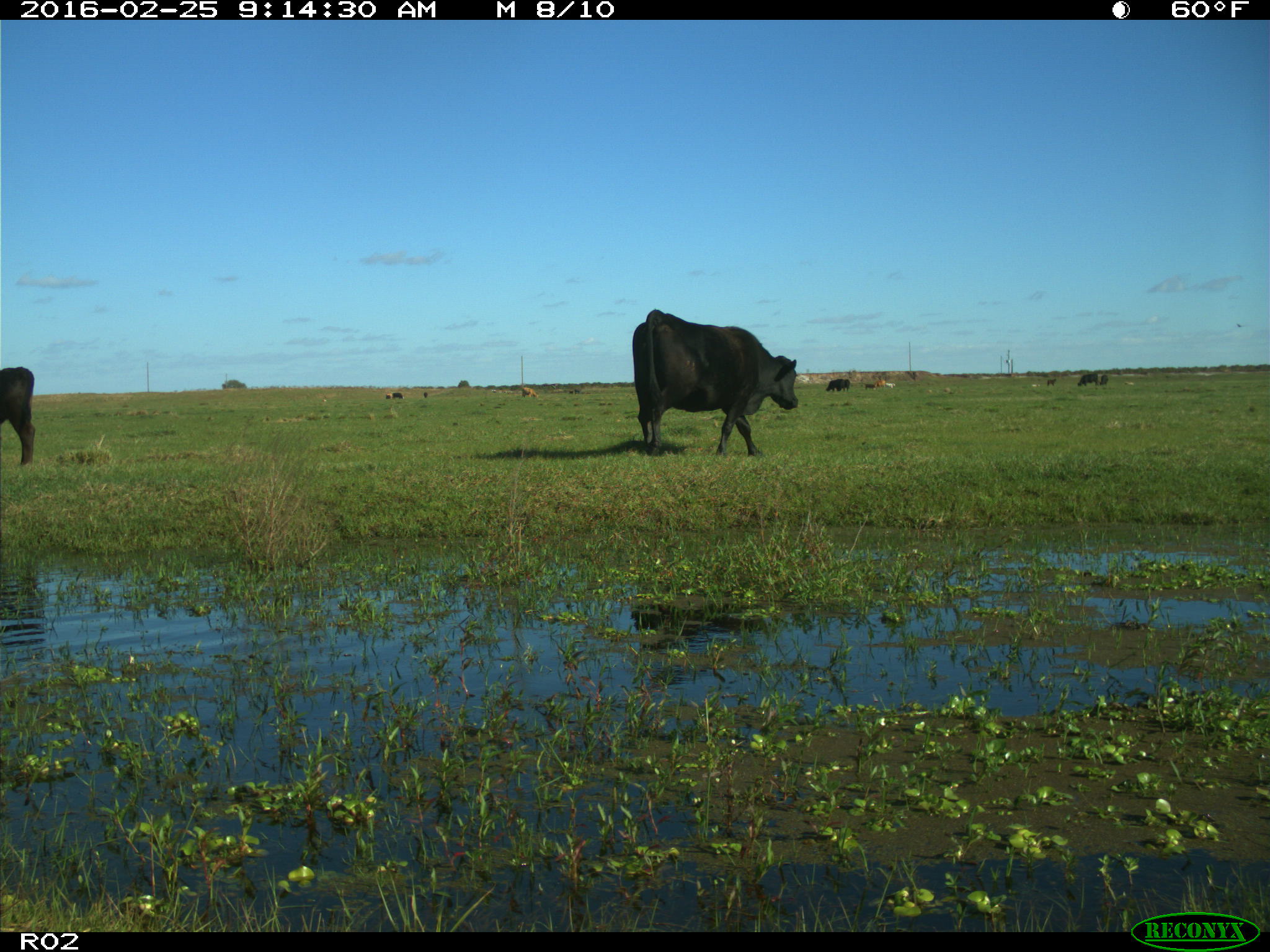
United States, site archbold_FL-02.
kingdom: Animalia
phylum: Chordata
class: Mammalia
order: Artiodactyla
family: Bovidae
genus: Bos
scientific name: Bos taurus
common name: domestic cow